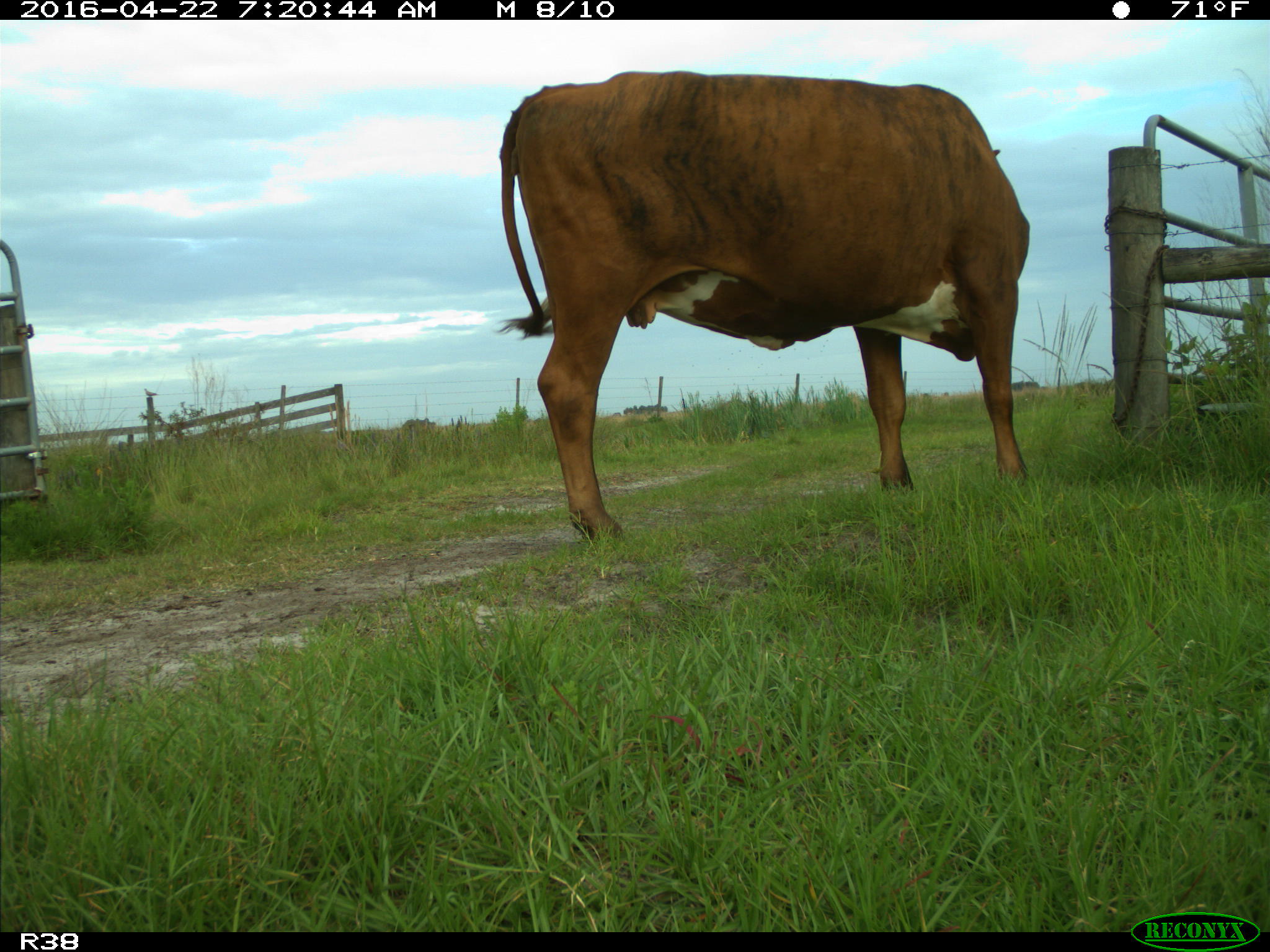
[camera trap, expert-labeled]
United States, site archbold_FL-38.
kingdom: Animalia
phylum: Chordata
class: Mammalia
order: Artiodactyla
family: Bovidae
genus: Bos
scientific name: Bos taurus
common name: domestic cow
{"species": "Bos taurus (domestic cow)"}